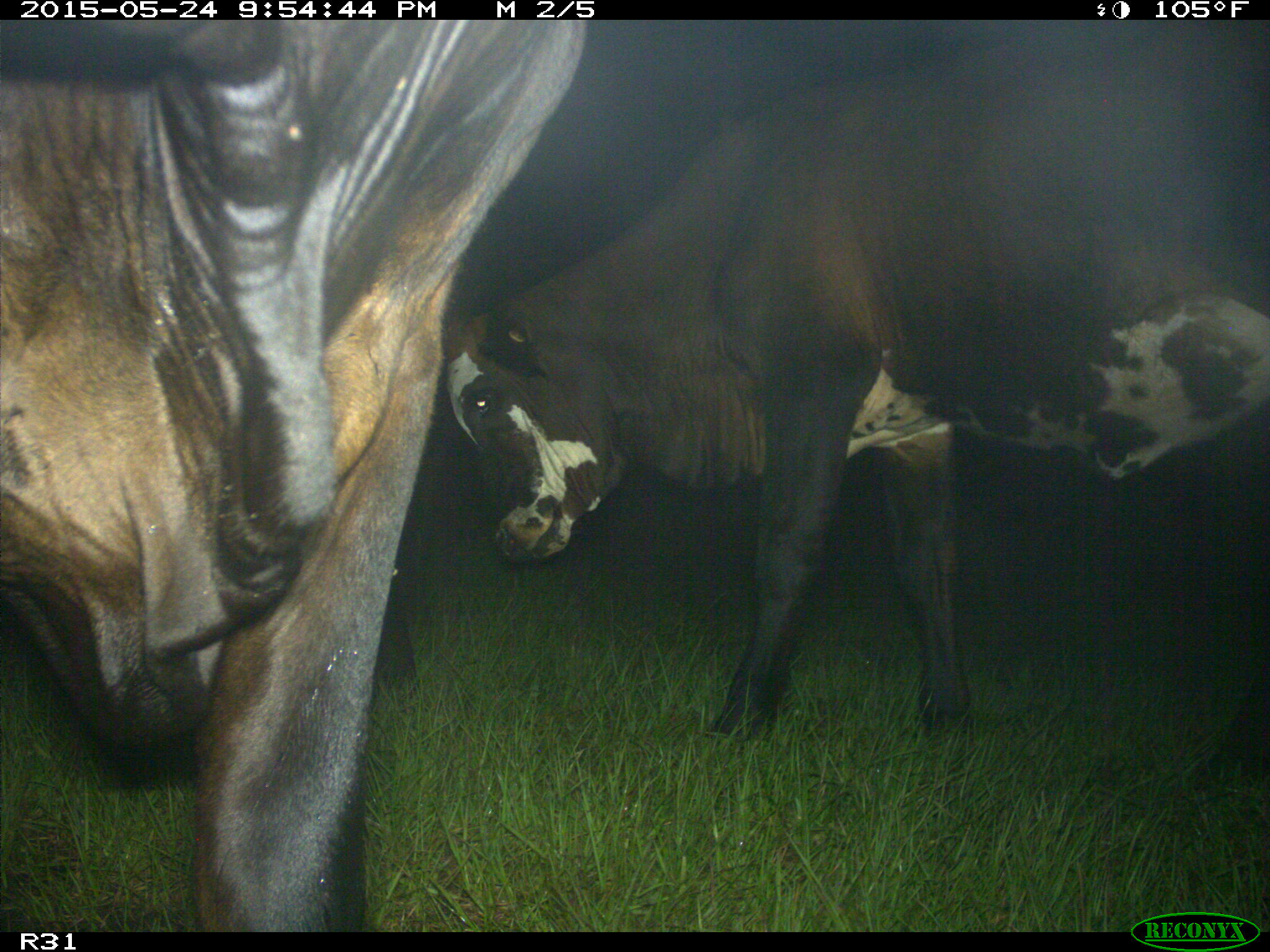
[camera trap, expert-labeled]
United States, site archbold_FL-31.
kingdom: Animalia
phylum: Chordata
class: Mammalia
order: Artiodactyla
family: Bovidae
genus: Bos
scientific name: Bos taurus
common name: domestic cow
Bos taurus (domestic cow).